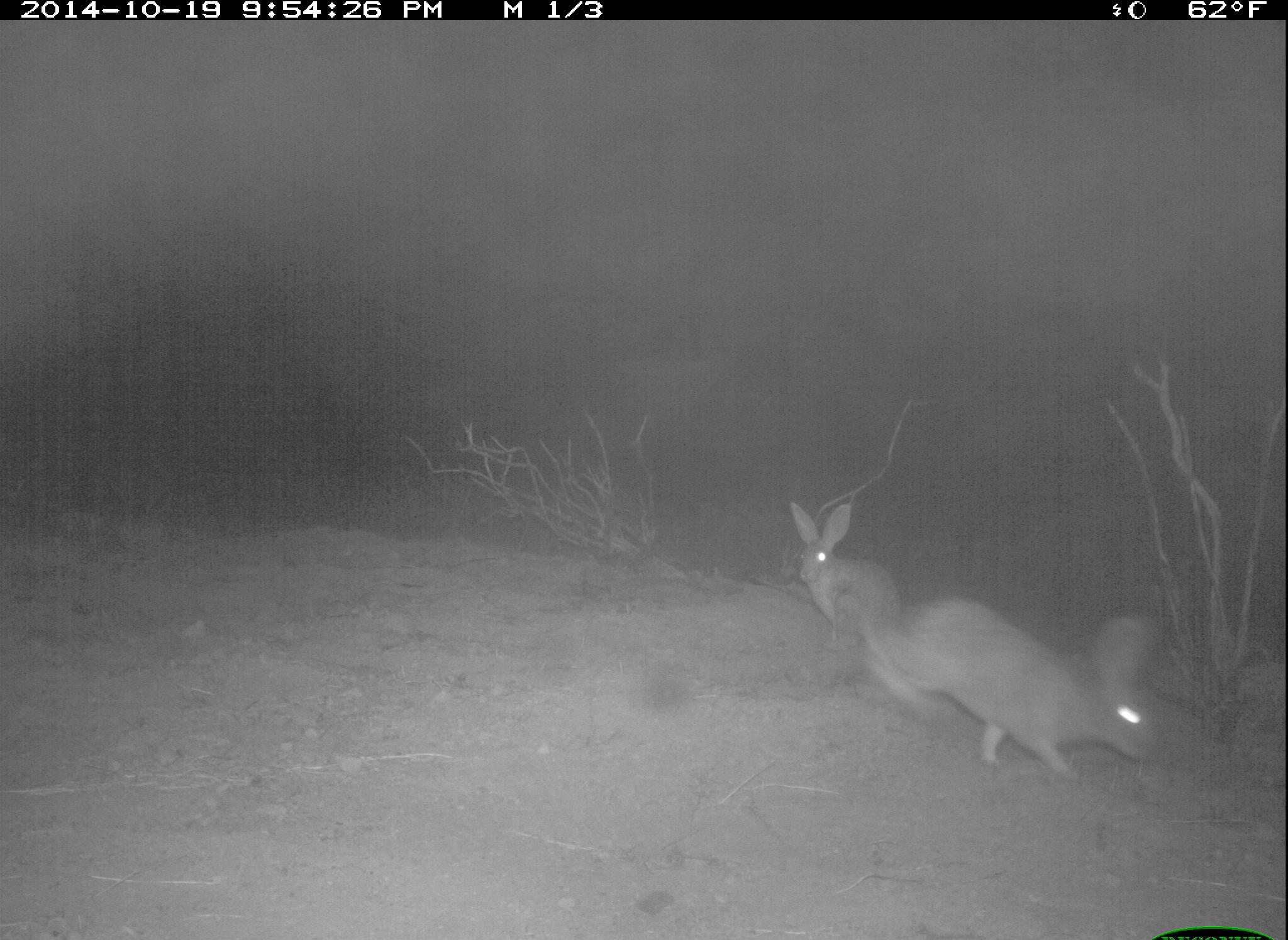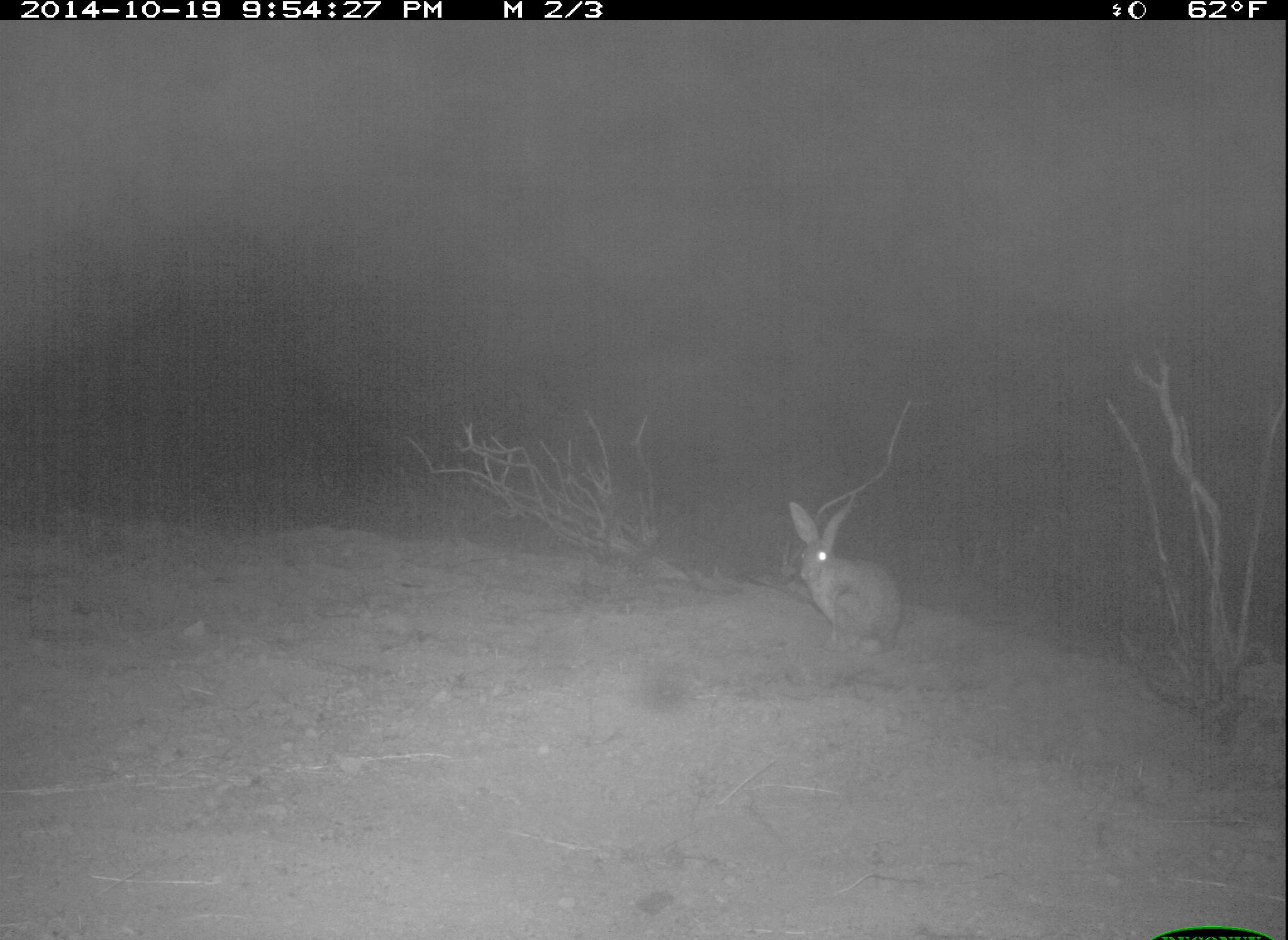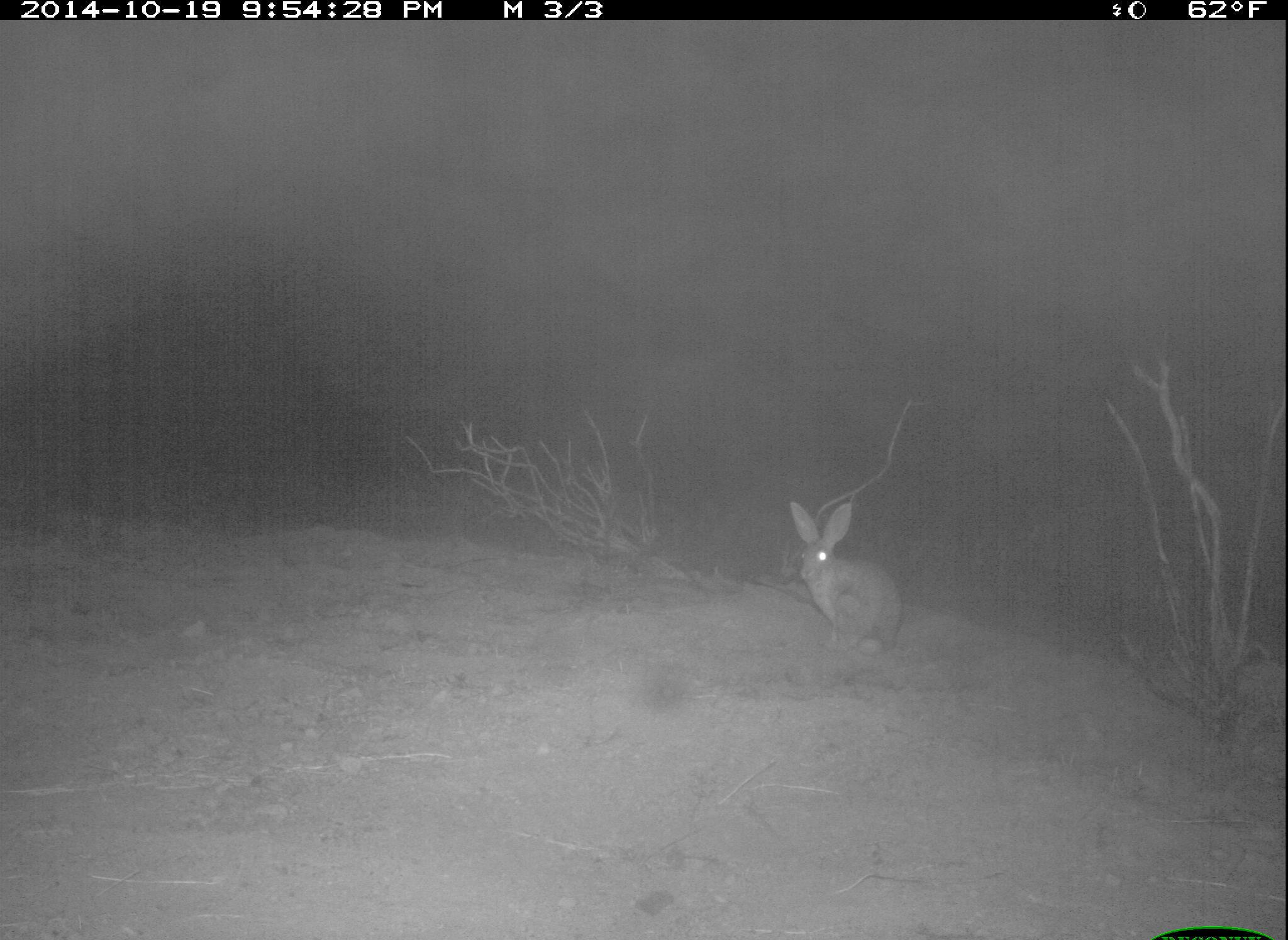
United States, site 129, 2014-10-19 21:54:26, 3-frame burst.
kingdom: Animalia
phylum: Chordata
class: Mammalia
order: Lagomorpha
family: Leporidae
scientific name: Leporidae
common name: rabbits and hares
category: rabbit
Rabbit (rabbits and hares) (Leporidae).